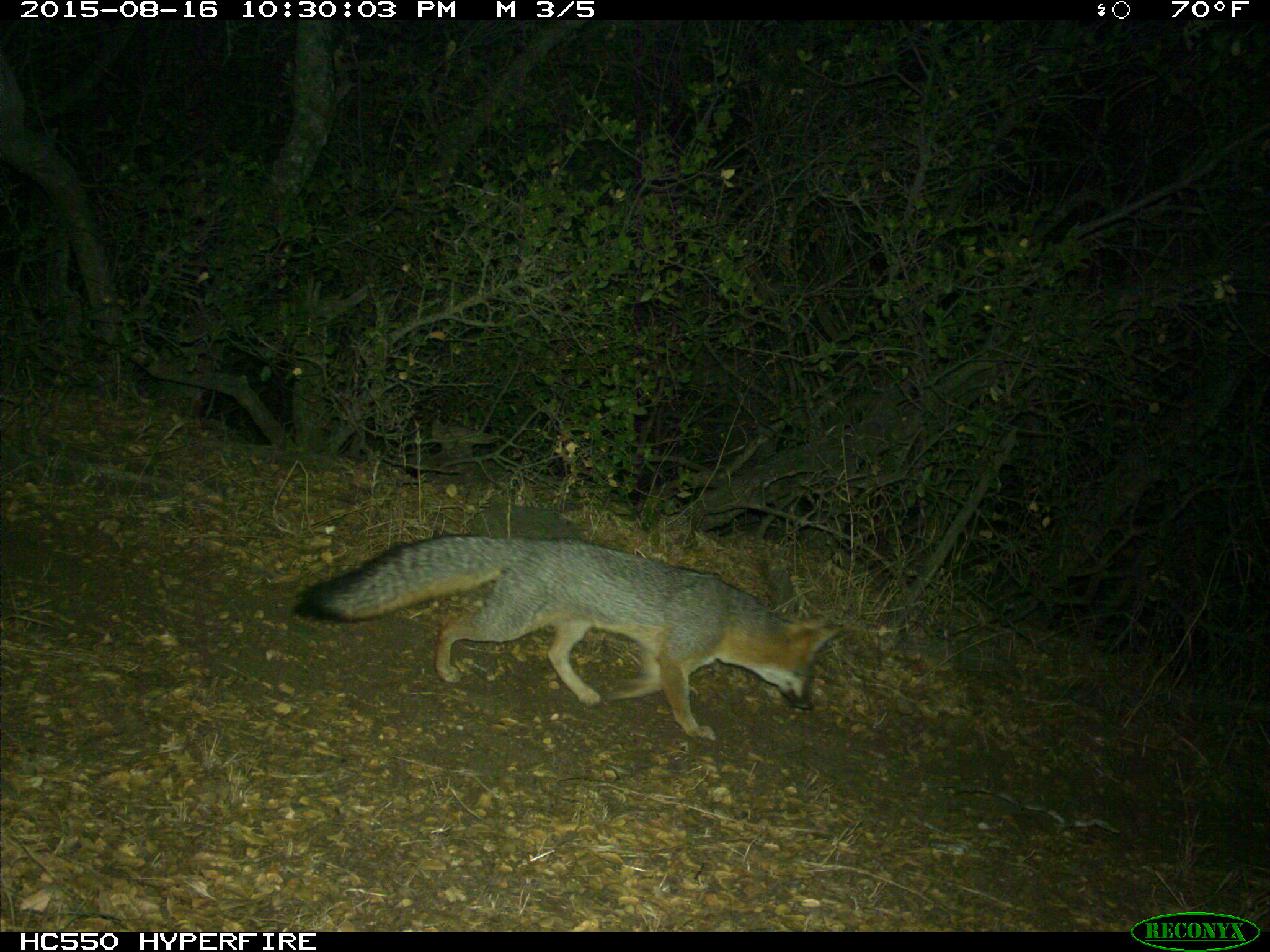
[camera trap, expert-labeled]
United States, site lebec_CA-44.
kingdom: Animalia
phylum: Chordata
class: Mammalia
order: Carnivora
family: Canidae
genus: Urocyon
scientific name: Urocyon cinereoargenteus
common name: gray fox